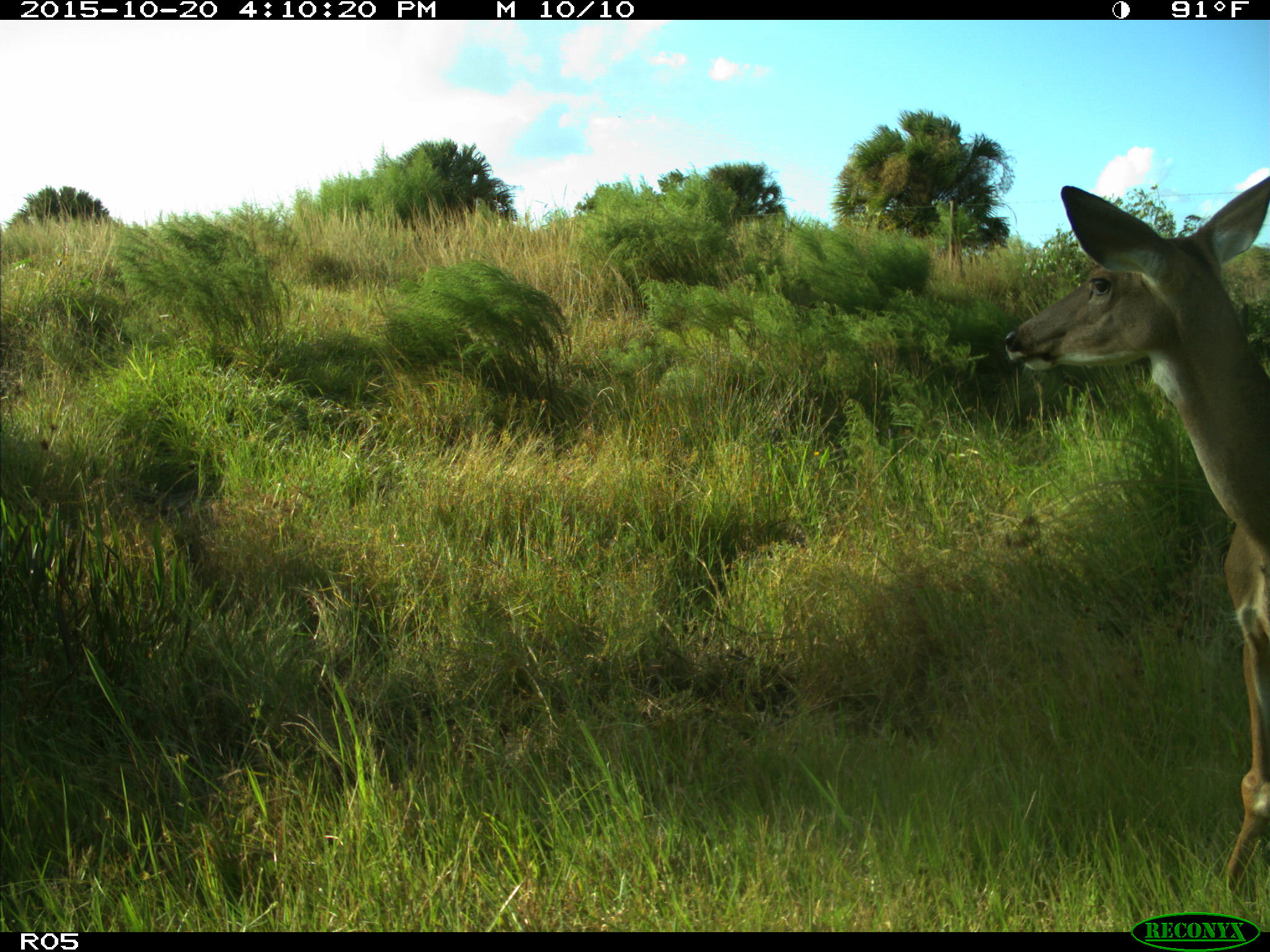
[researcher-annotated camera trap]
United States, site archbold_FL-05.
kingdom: Animalia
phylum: Chordata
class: Mammalia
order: Artiodactyla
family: Cervidae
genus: Odocoileus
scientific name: Odocoileus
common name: deer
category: unidentified deer